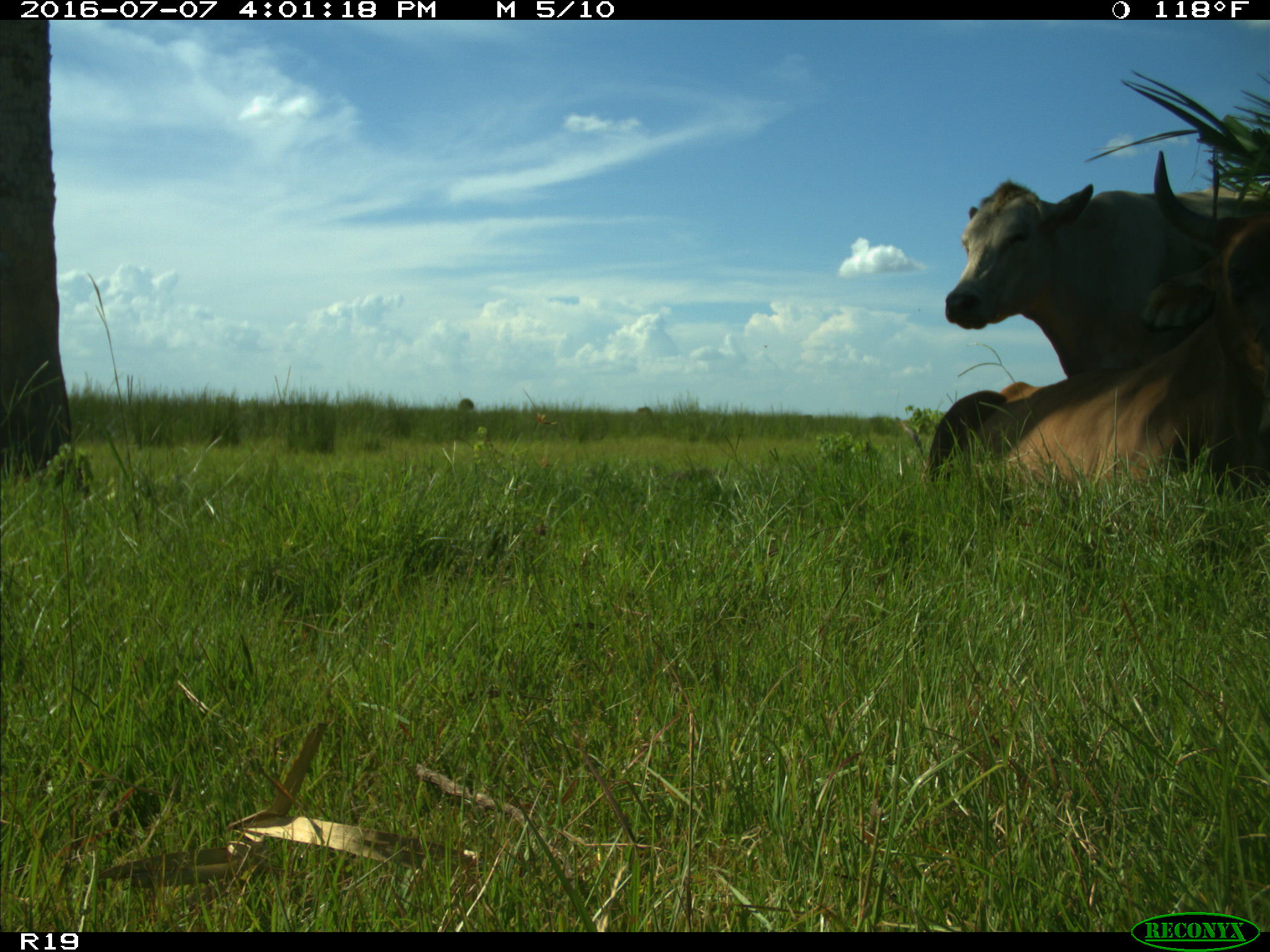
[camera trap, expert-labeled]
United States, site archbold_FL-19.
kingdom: Animalia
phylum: Chordata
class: Mammalia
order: Artiodactyla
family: Bovidae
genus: Bos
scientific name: Bos taurus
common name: domestic cow